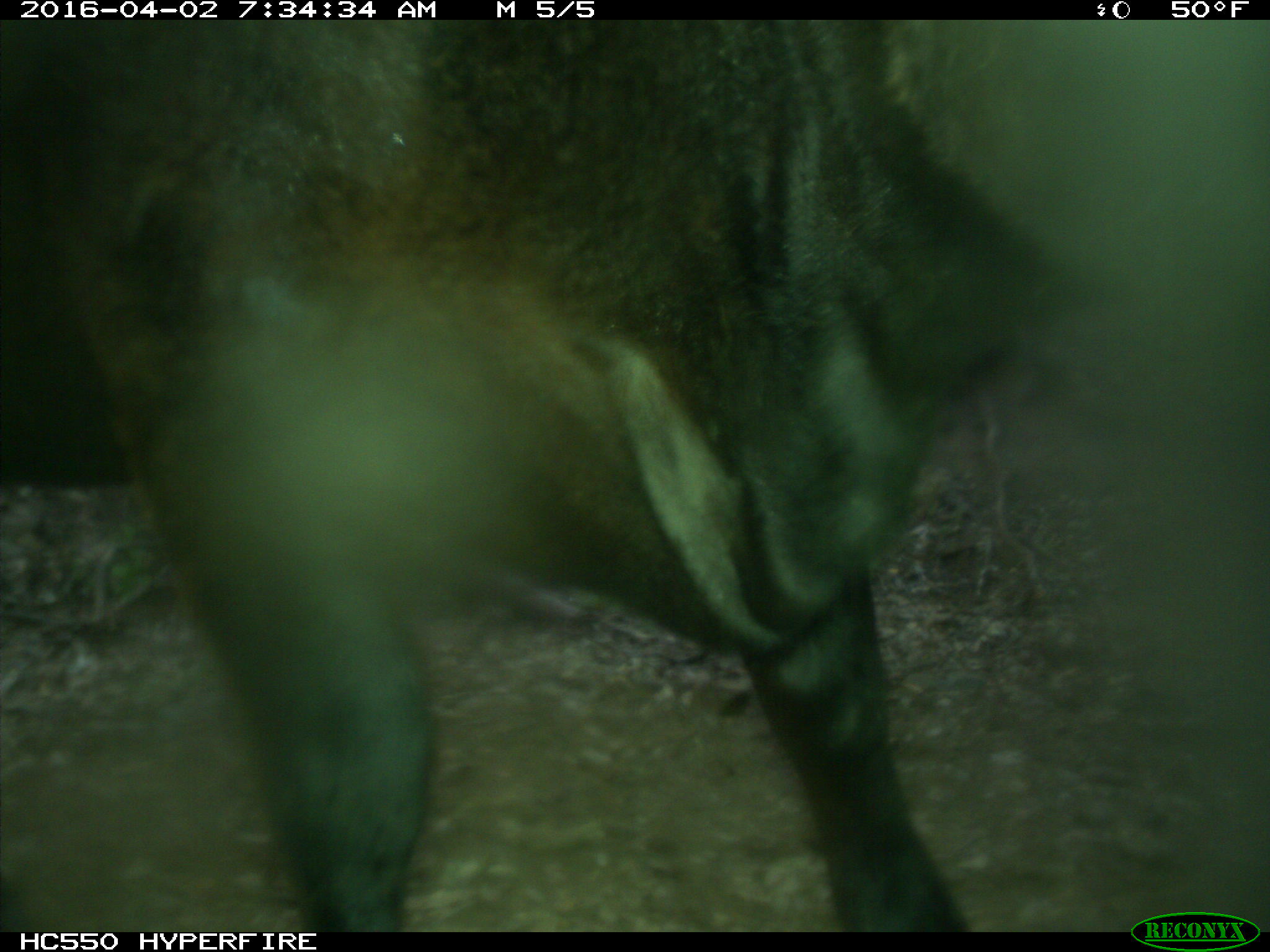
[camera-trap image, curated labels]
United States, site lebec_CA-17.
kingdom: Animalia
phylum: Chordata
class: Mammalia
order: Artiodactyla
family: Bovidae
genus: Bos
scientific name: Bos taurus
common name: domestic cow